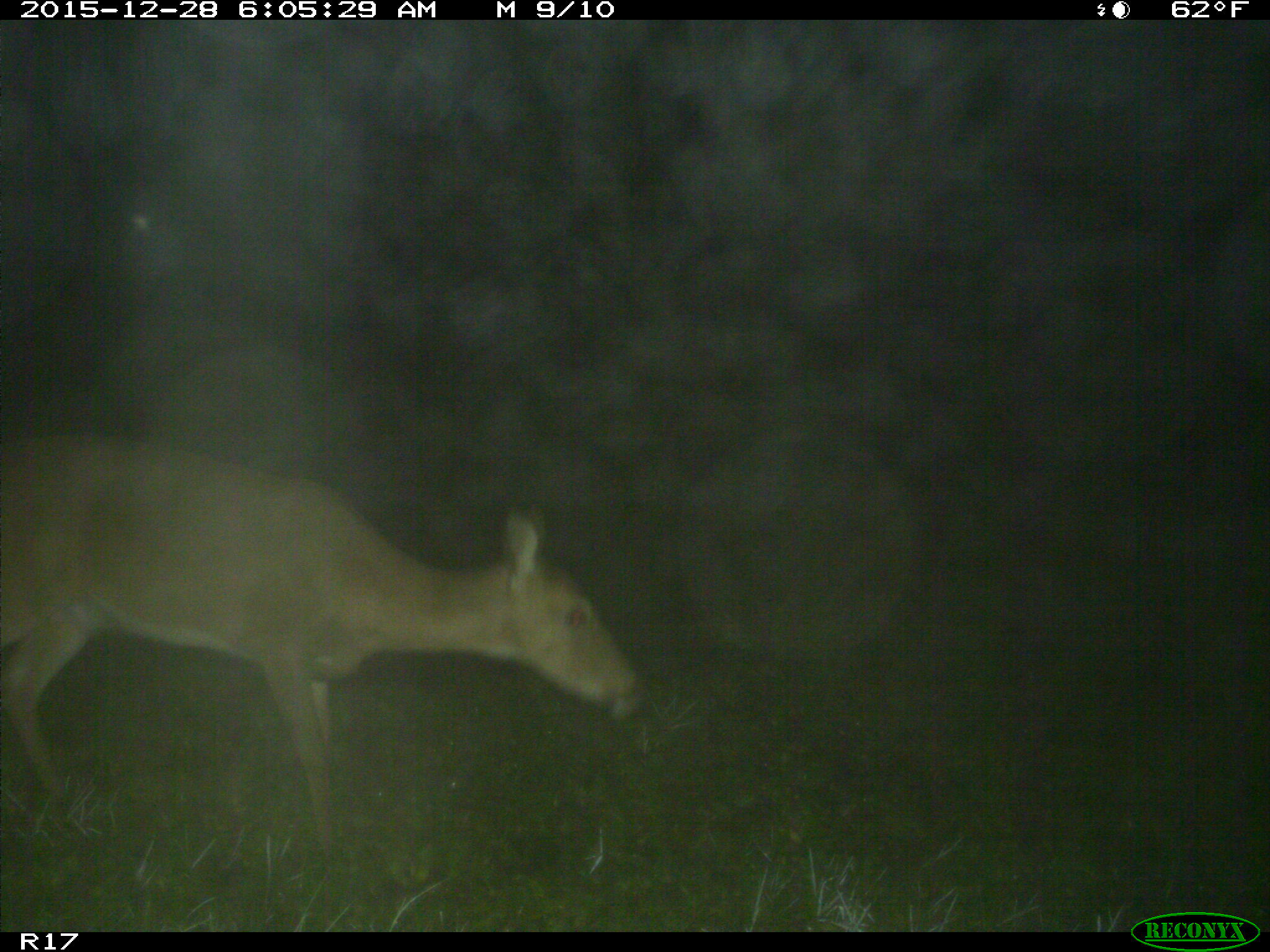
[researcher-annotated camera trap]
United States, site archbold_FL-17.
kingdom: Animalia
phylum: Chordata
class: Mammalia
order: Artiodactyla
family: Cervidae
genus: Odocoileus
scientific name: Odocoileus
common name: deer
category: unidentified deer